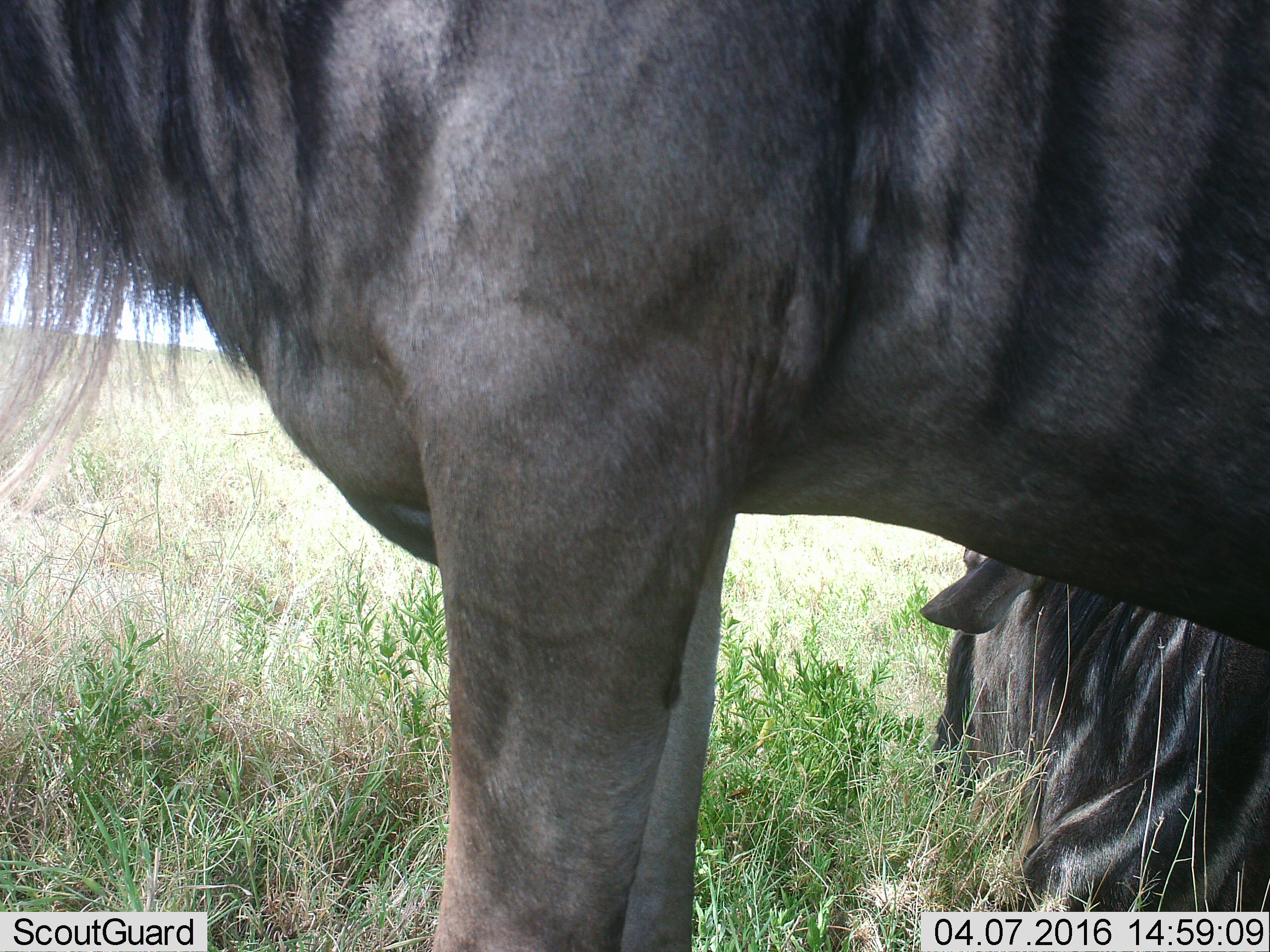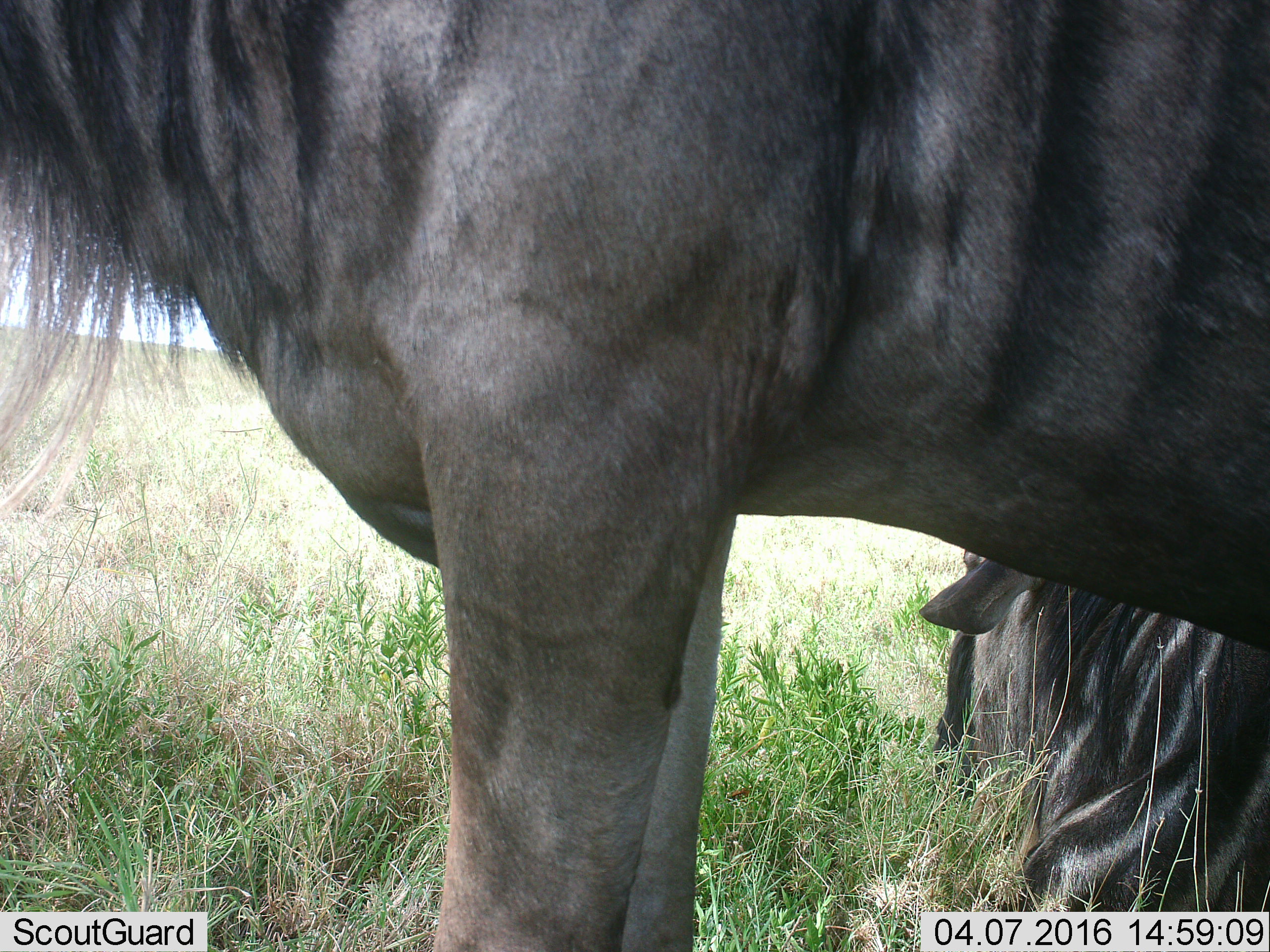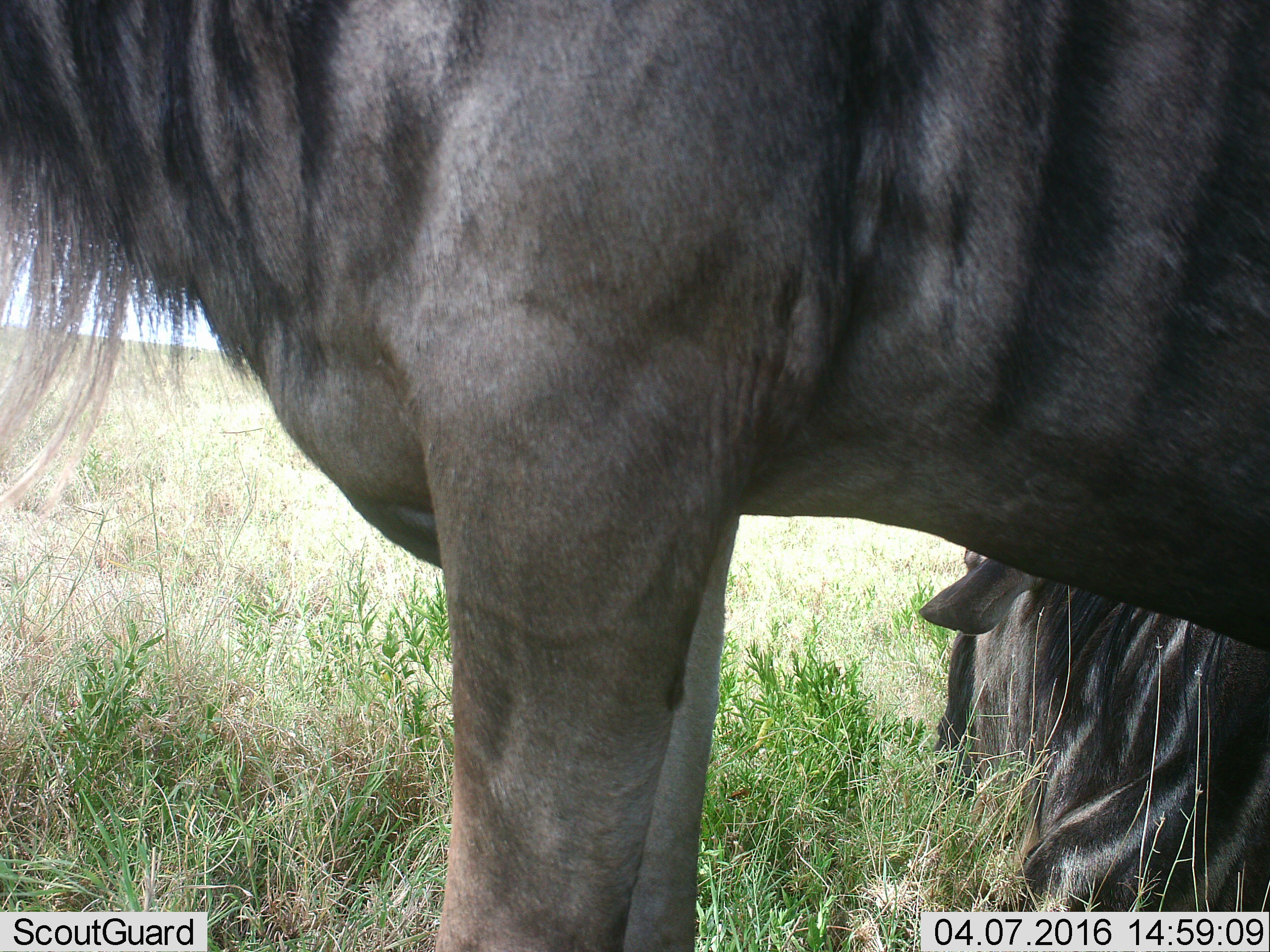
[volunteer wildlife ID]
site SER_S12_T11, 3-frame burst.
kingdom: Animalia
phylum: Chordata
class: Mammalia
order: Artiodactyla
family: Bovidae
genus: Connochaetes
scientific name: Connochaetes taurinus taurinus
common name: blue wildebeest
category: wildebeestblue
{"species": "wildebeestblue (blue wildebeest) (Connochaetes taurinus taurinus)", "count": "2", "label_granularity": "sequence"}